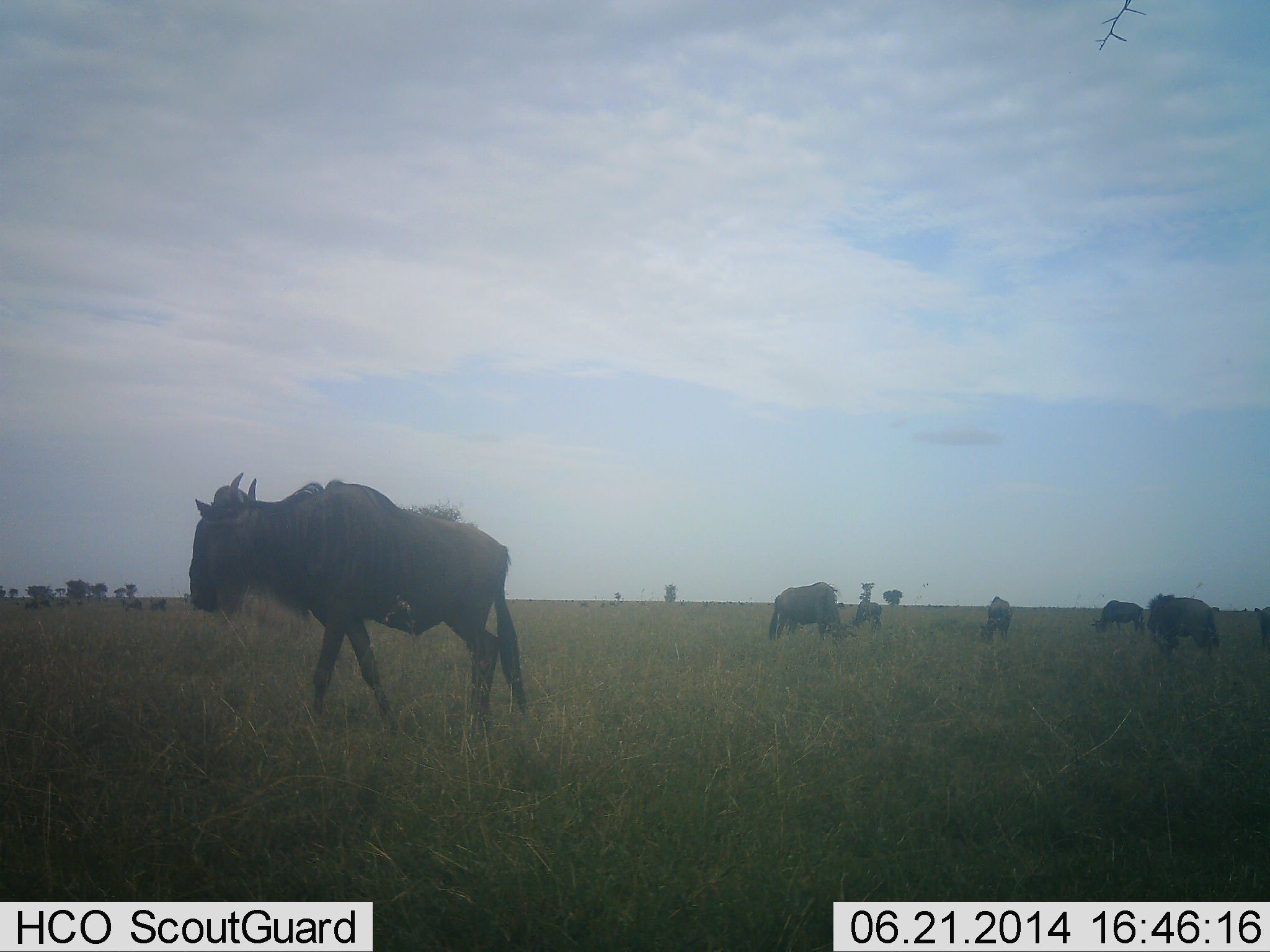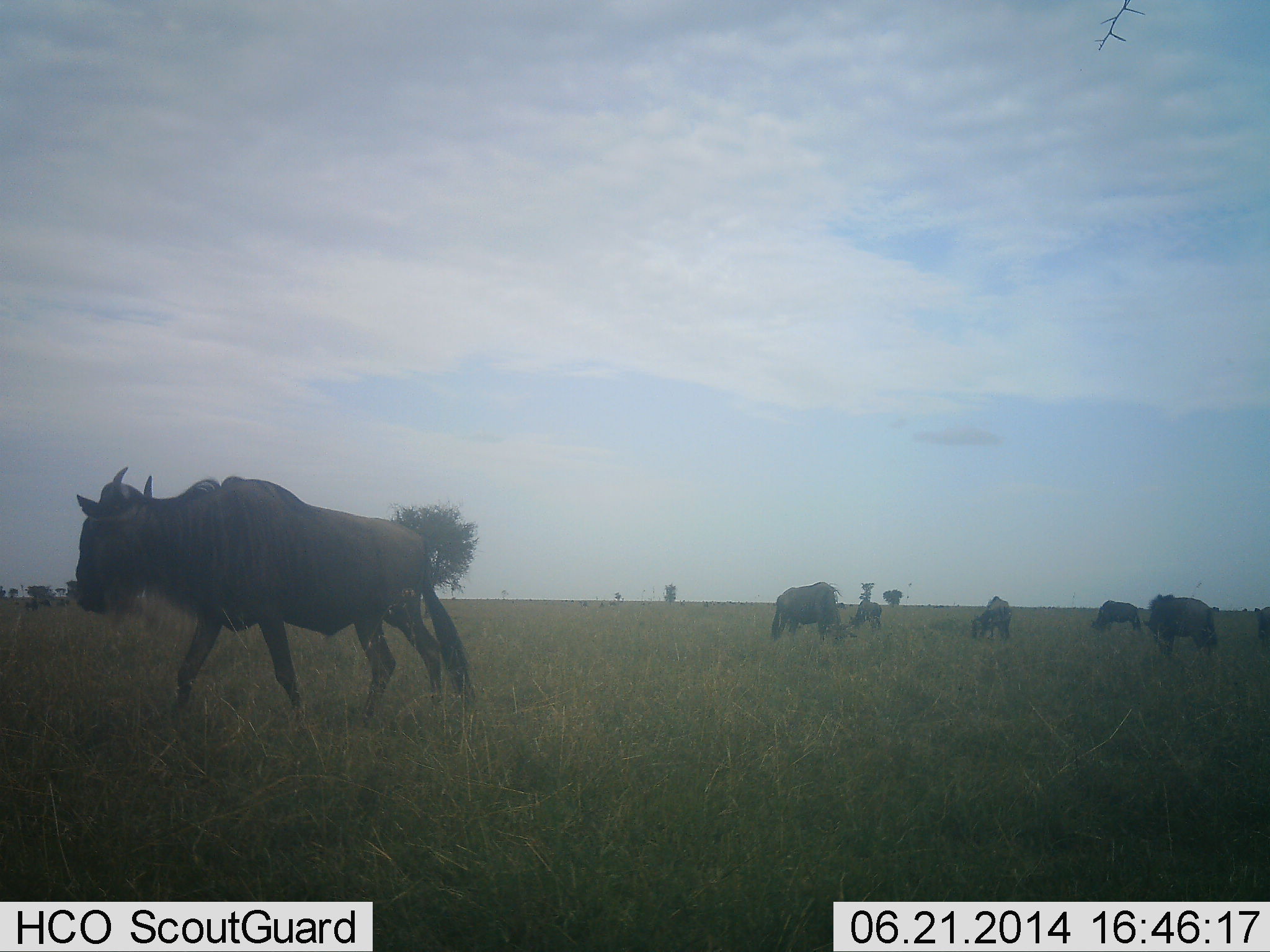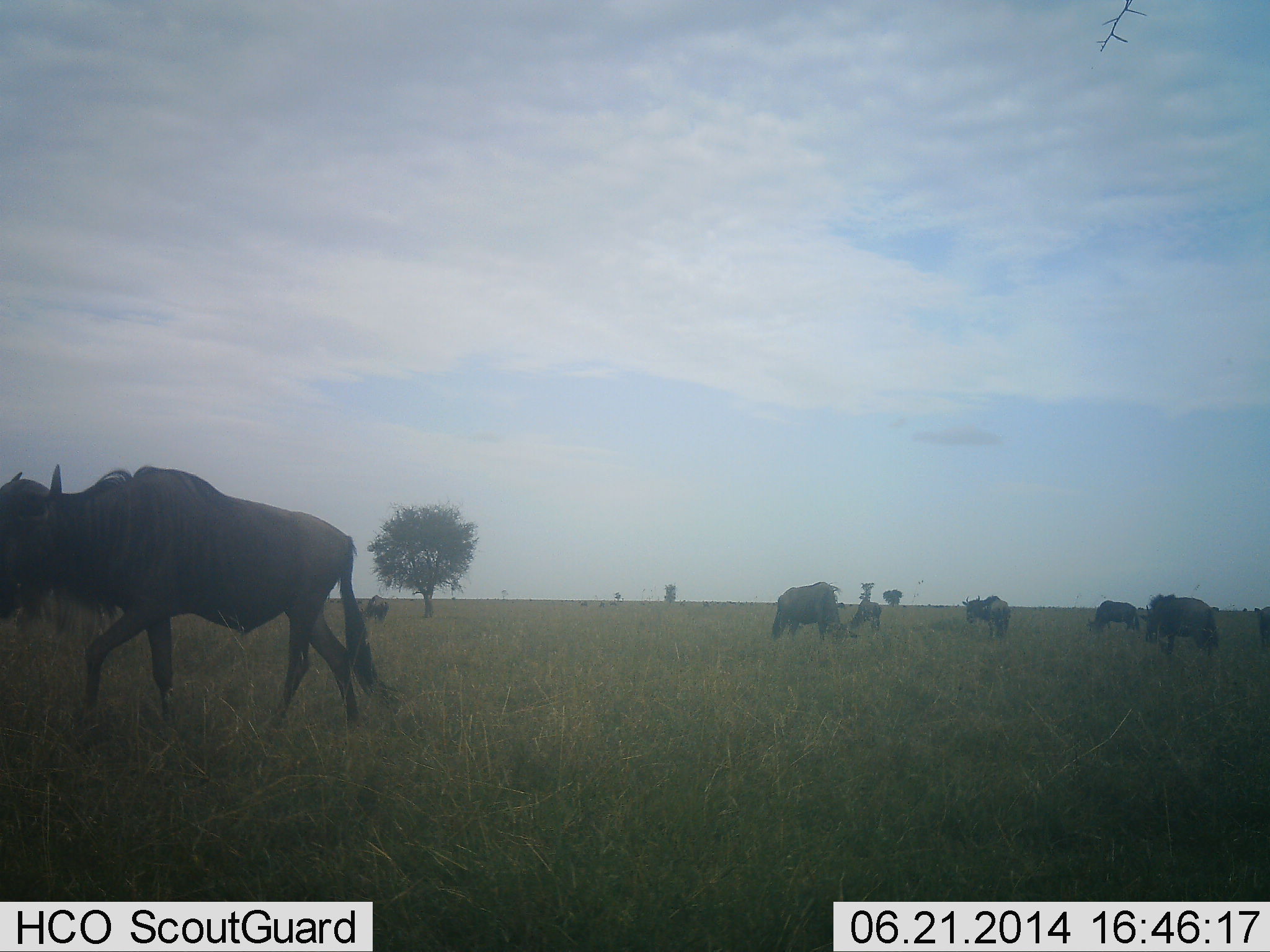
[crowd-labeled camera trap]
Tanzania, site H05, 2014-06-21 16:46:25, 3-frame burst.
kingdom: Animalia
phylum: Chordata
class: Mammalia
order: Artiodactyla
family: Bovidae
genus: Connochaetes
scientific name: Connochaetes taurinus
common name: blue wildebeest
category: wildebeest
Wildebeest (blue wildebeest) (Connochaetes taurinus), count 7. Behavior (volunteer vote fractions): standing 44%, resting 3%, moving 84%, interacting 3%. Young present (vote fraction): 6%. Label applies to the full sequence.